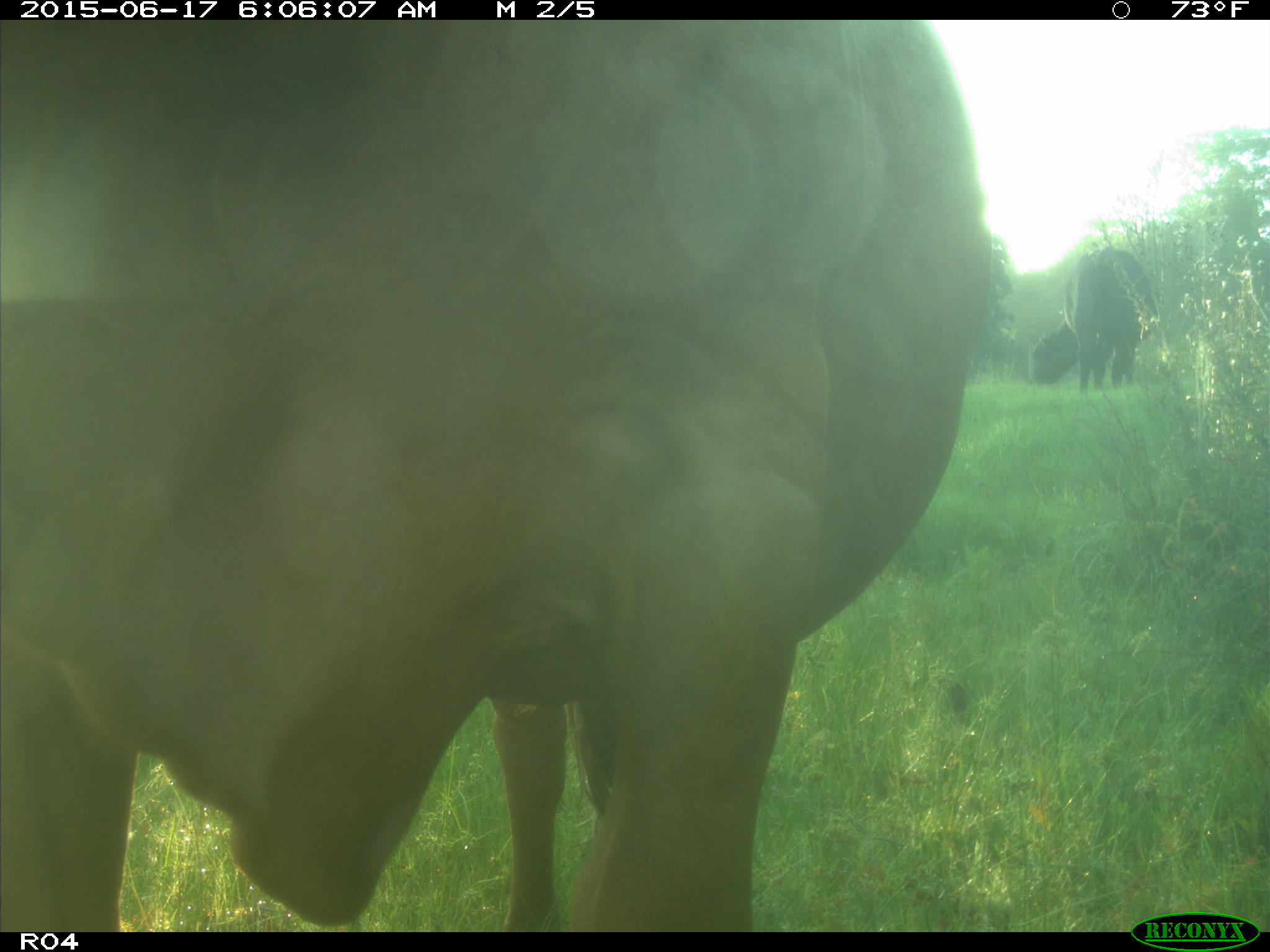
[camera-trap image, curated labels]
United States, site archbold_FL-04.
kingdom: Animalia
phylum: Chordata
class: Mammalia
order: Artiodactyla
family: Bovidae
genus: Bos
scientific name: Bos taurus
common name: domestic cow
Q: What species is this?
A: Bos taurus (domestic cow).